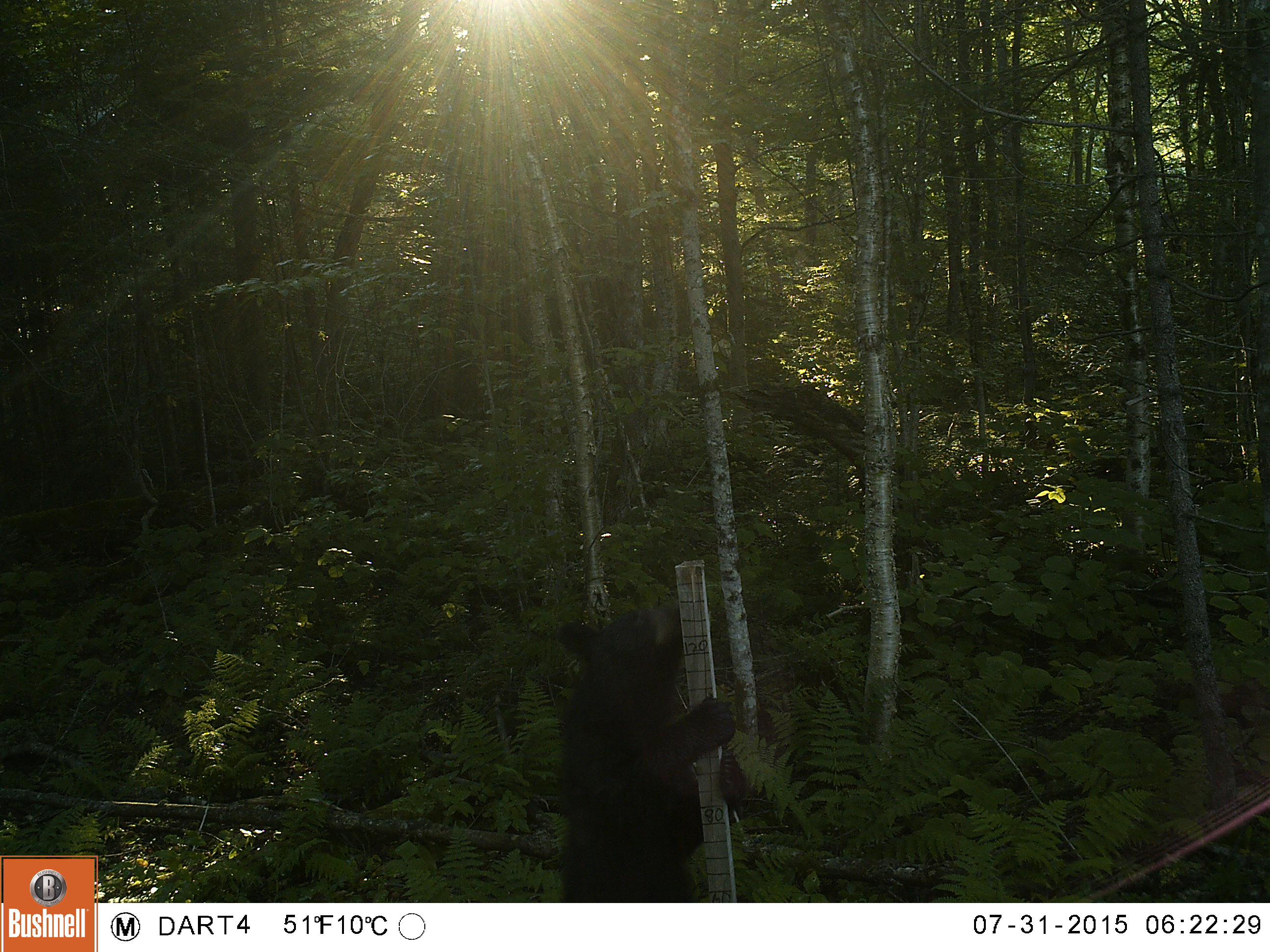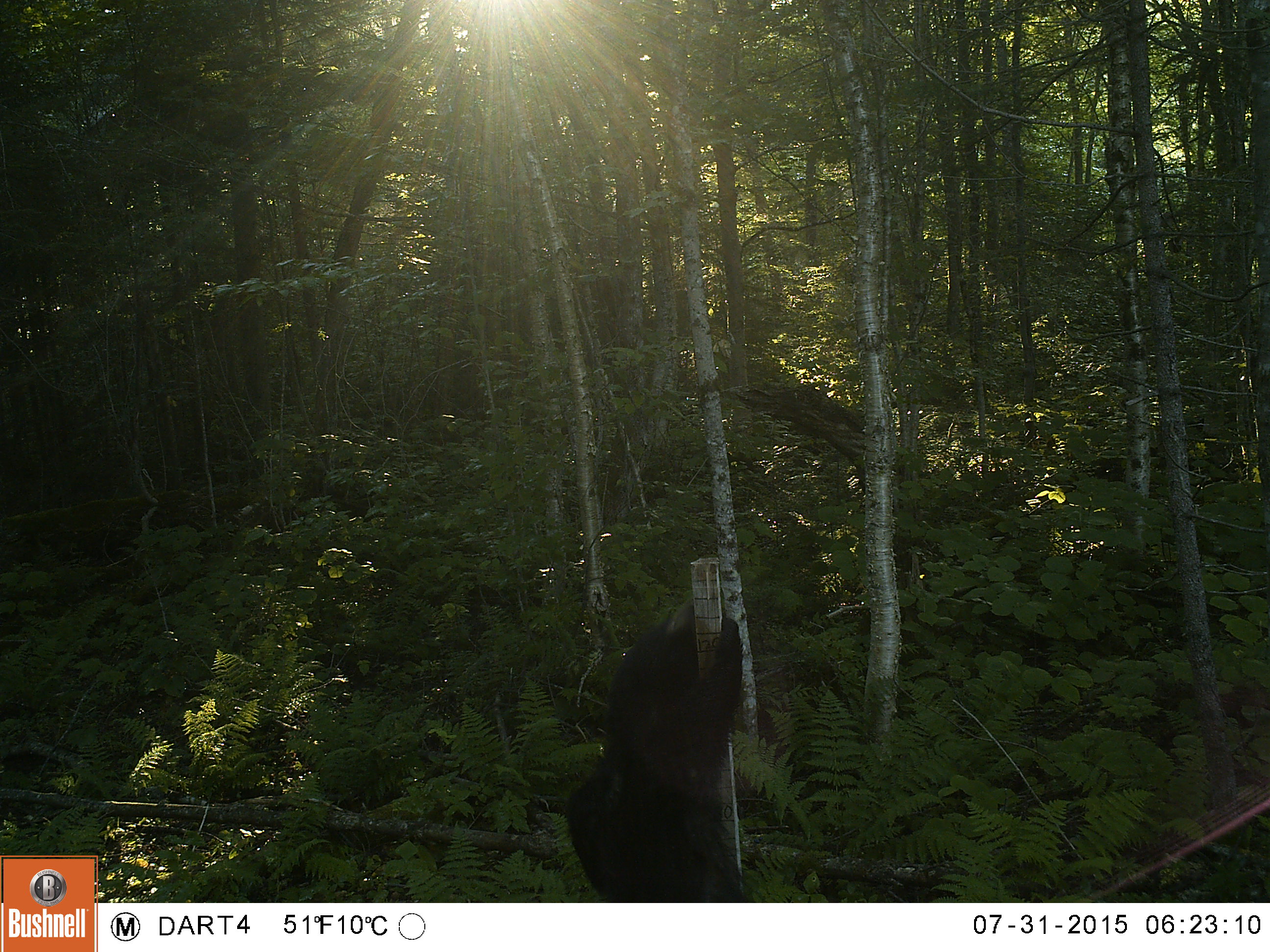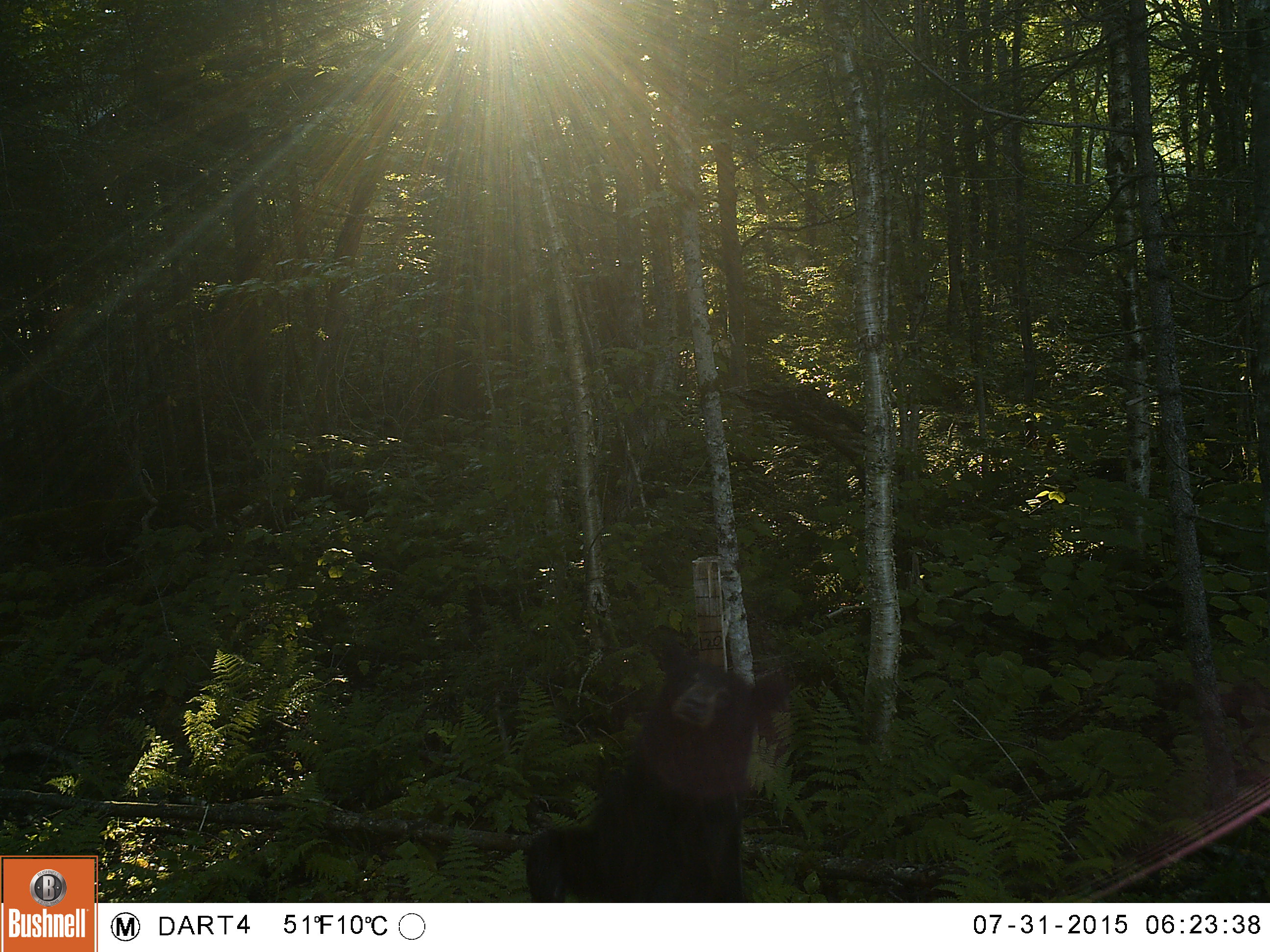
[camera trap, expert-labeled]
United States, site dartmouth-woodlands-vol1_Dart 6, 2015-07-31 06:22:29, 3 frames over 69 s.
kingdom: Animalia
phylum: Chordata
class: Mammalia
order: Carnivora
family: Ursidae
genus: Ursus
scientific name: Ursus americanus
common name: black bear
Black bear (Ursus americanus).